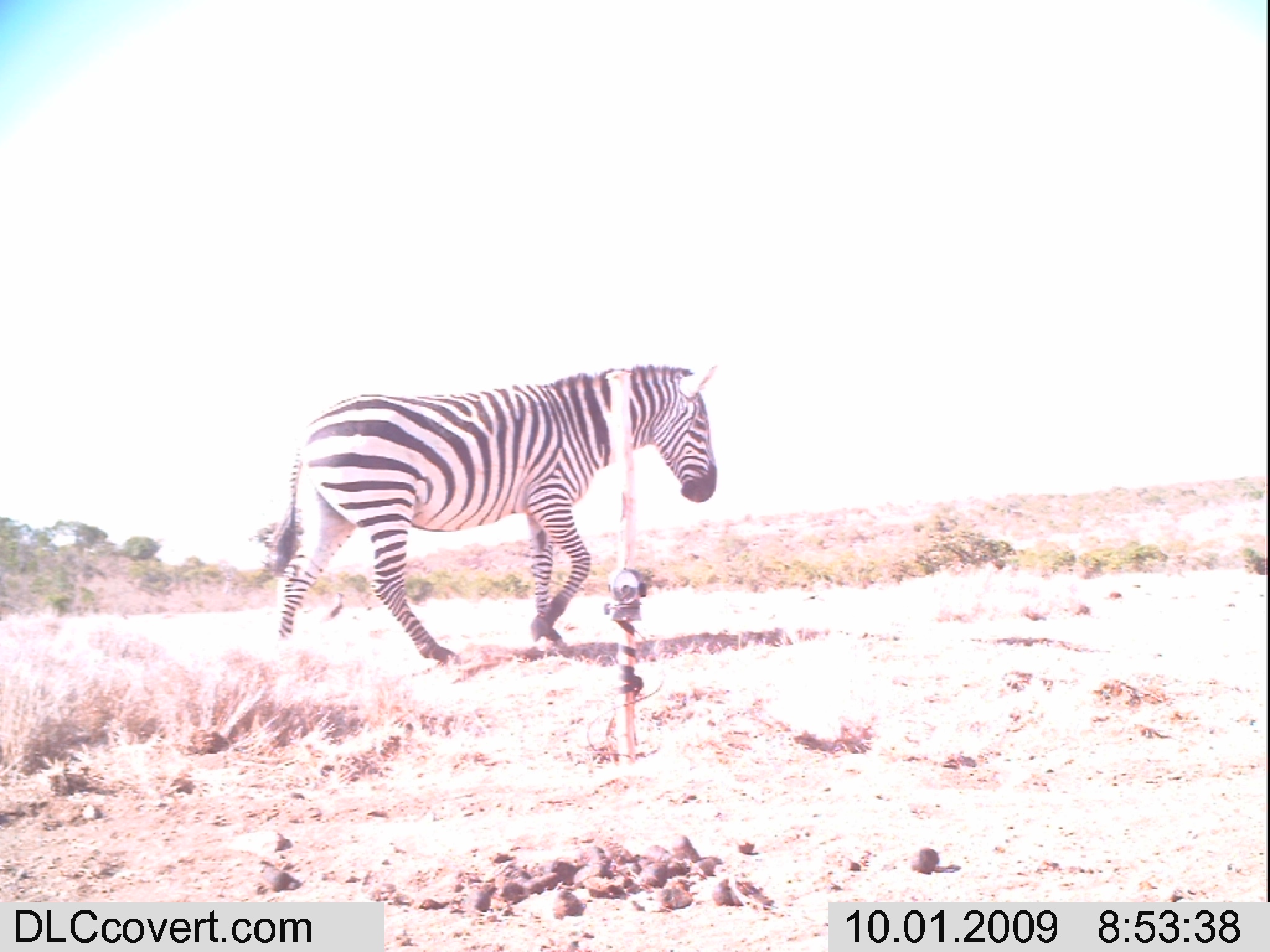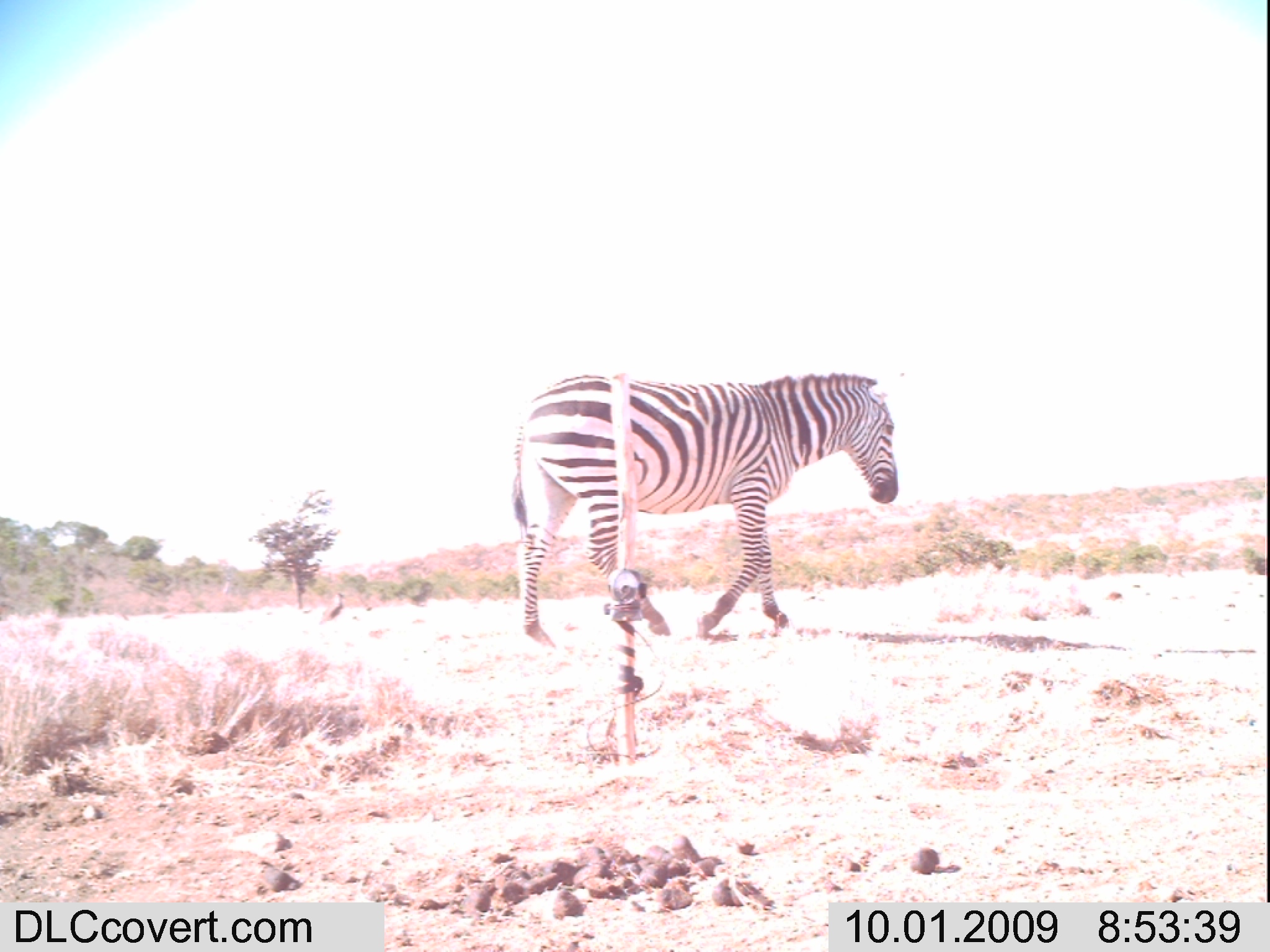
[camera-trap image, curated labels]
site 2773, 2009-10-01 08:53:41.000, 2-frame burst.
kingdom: Animalia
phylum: Chordata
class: Mammalia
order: Perissodactyla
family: Equidae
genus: Equus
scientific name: Equus quagga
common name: plains zebra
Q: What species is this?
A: Equus quagga (plains zebra).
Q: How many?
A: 1.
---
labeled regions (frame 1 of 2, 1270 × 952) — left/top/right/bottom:
equus quagga: 252/358/725/682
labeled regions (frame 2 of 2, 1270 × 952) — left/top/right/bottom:
equus quagga: 501/364/906/654